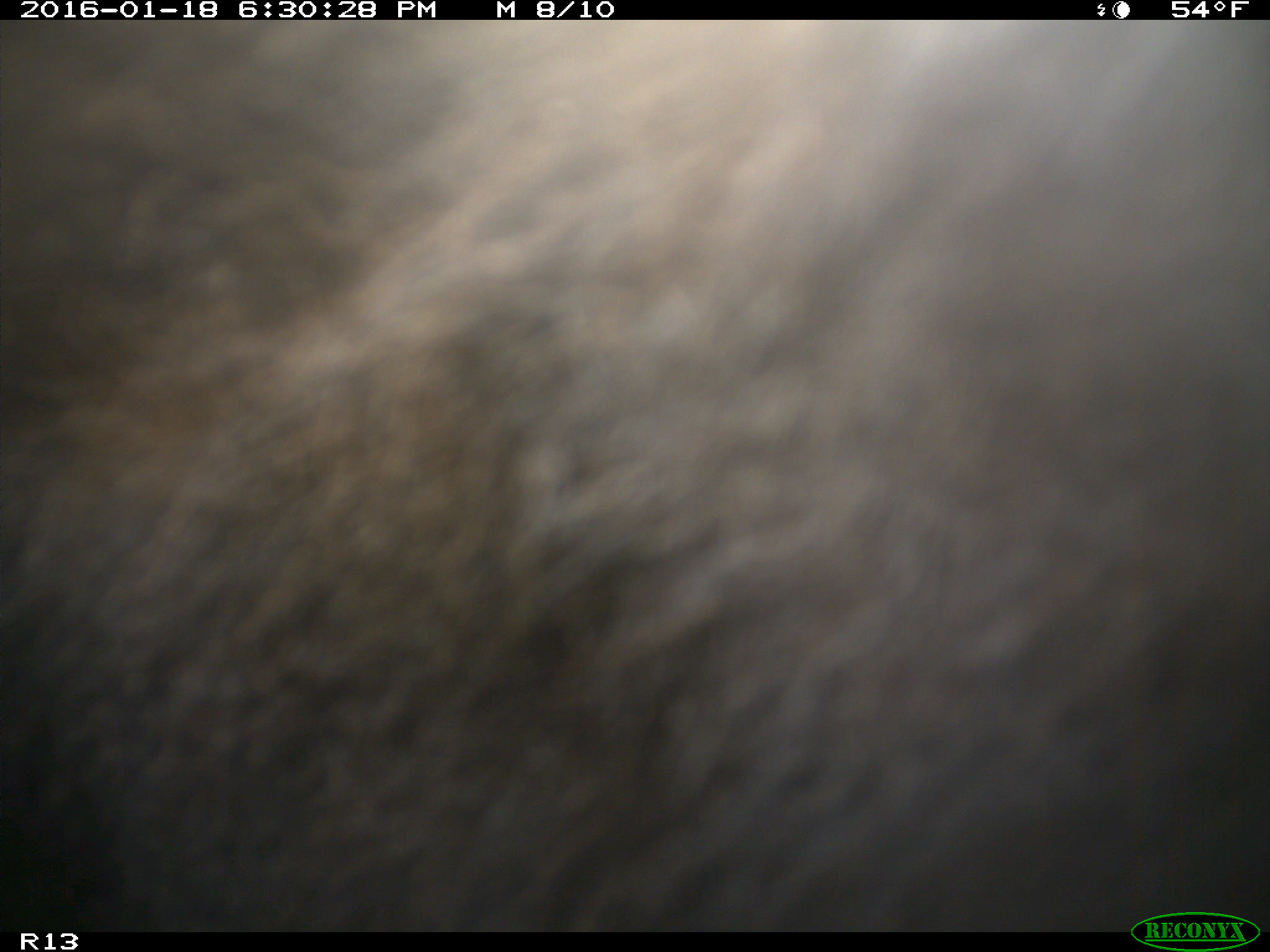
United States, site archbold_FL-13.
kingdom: Animalia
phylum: Chordata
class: Mammalia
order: Artiodactyla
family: Bovidae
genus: Bos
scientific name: Bos taurus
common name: domestic cow